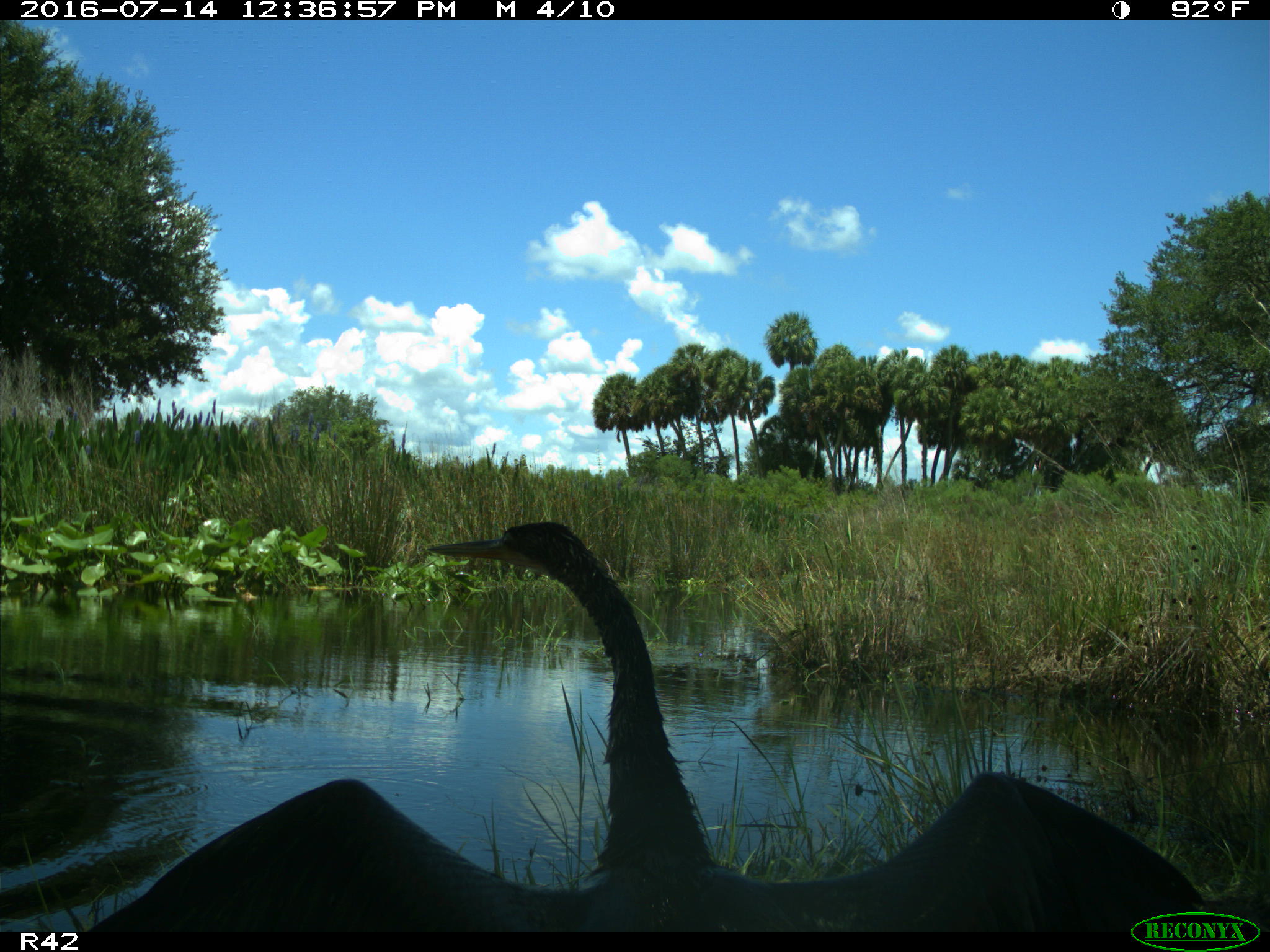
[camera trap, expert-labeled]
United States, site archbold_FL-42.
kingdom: Animalia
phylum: Chordata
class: Aves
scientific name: Aves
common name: birds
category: unidentified bird